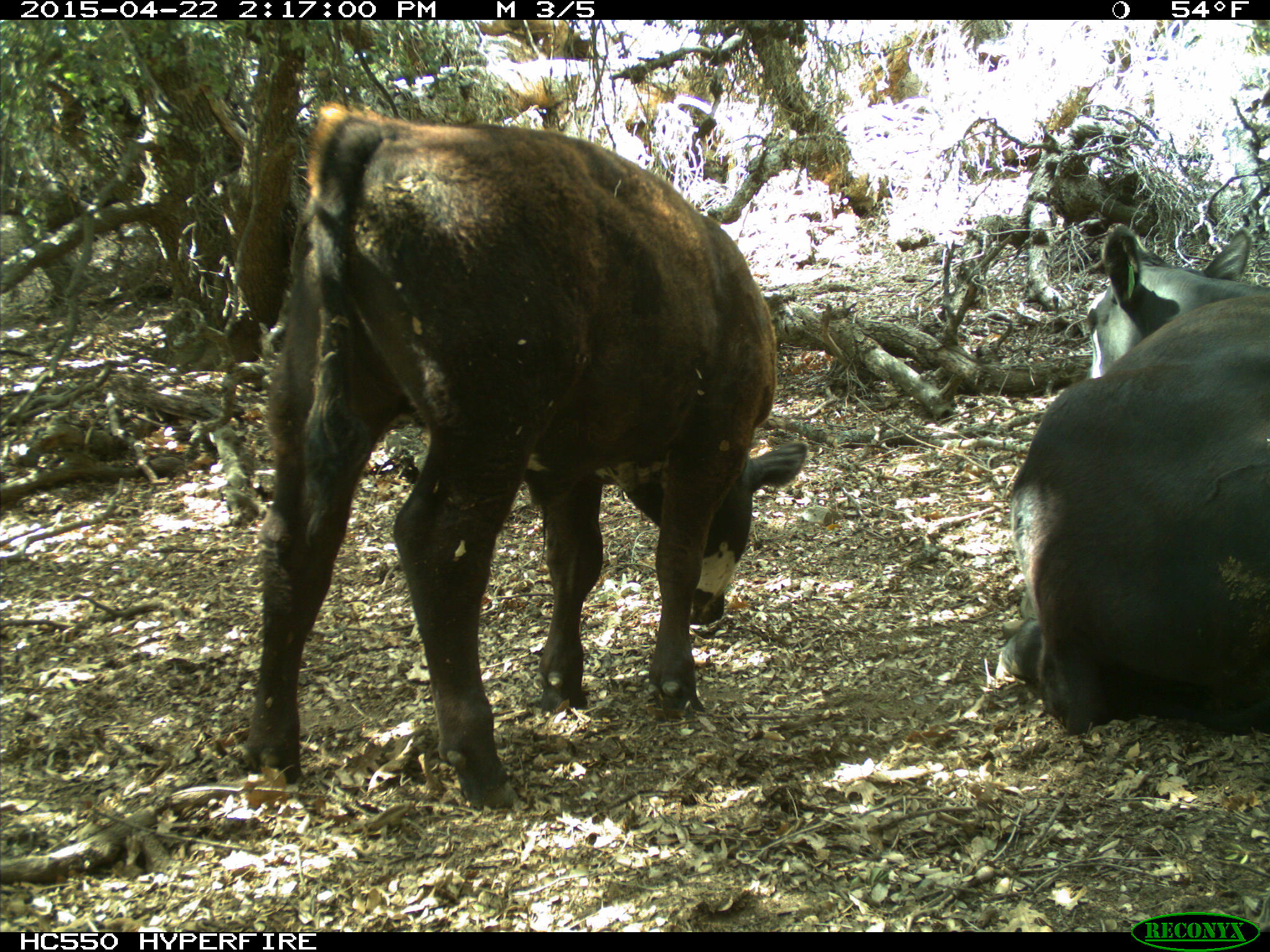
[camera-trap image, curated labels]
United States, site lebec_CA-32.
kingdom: Animalia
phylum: Chordata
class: Mammalia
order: Artiodactyla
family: Bovidae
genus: Bos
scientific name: Bos taurus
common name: domestic cow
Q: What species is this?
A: Bos taurus (domestic cow).